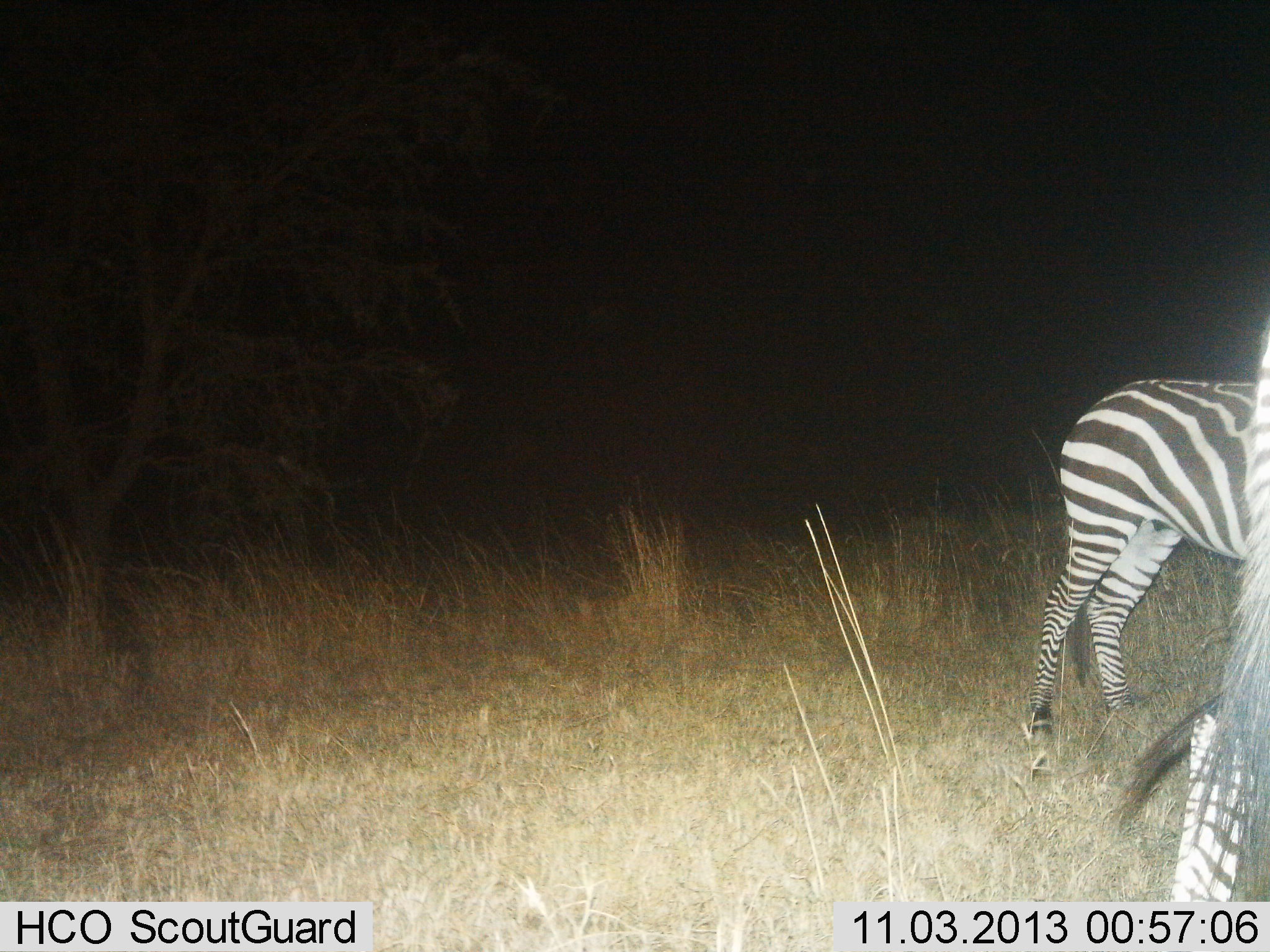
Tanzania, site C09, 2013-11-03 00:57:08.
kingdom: Animalia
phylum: Chordata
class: Mammalia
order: Perissodactyla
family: Equidae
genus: Equus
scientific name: Equus quagga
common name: plains zebra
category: zebra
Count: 2.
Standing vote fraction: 87%.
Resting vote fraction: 0%.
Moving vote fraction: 12%.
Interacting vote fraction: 1%.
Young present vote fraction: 1%.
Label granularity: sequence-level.